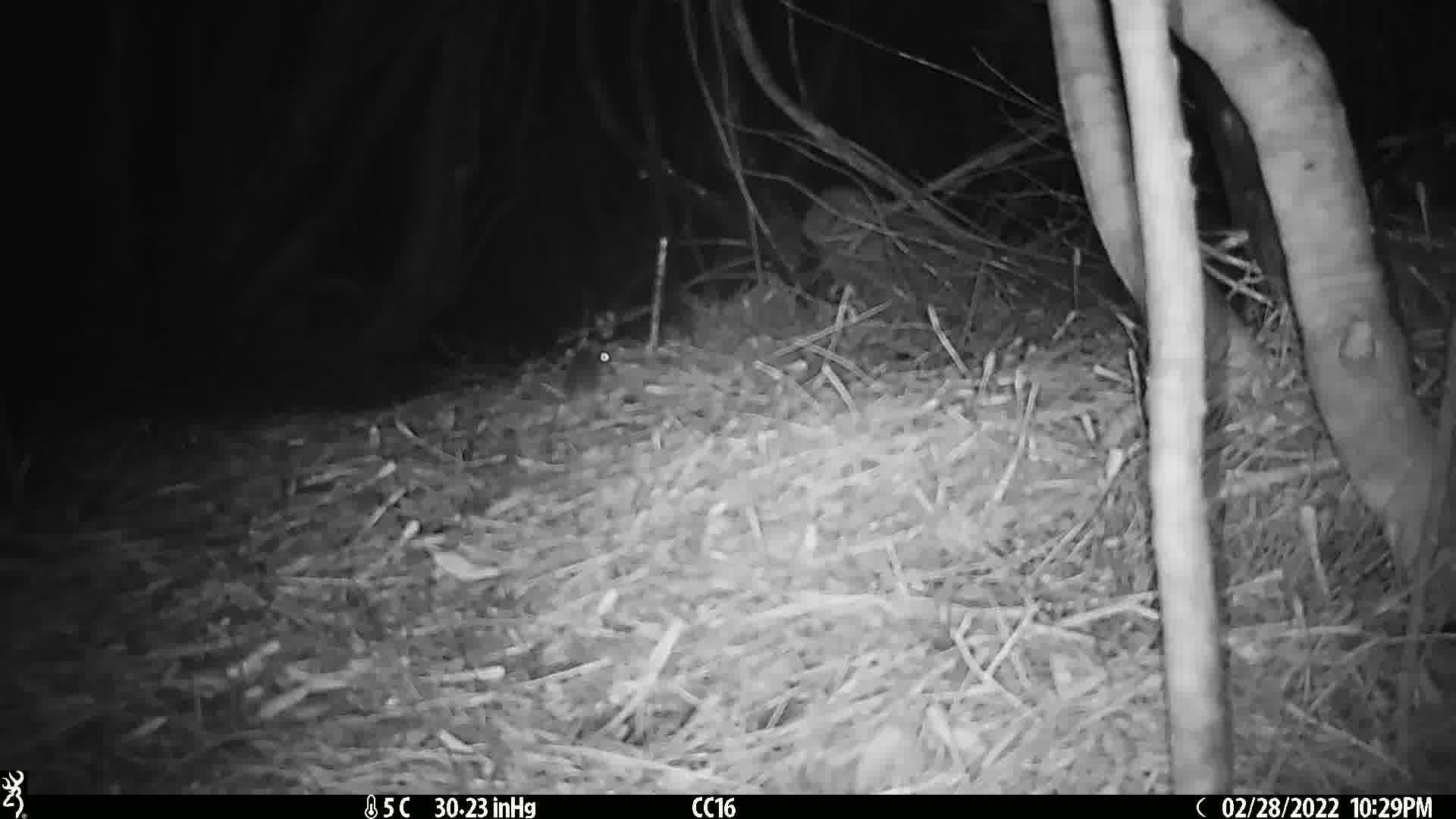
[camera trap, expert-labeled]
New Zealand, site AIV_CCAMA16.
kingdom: Animalia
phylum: Chordata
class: Mammalia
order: Rodentia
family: Muridae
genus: Mus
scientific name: Mus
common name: mouse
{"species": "mouse (Mus)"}